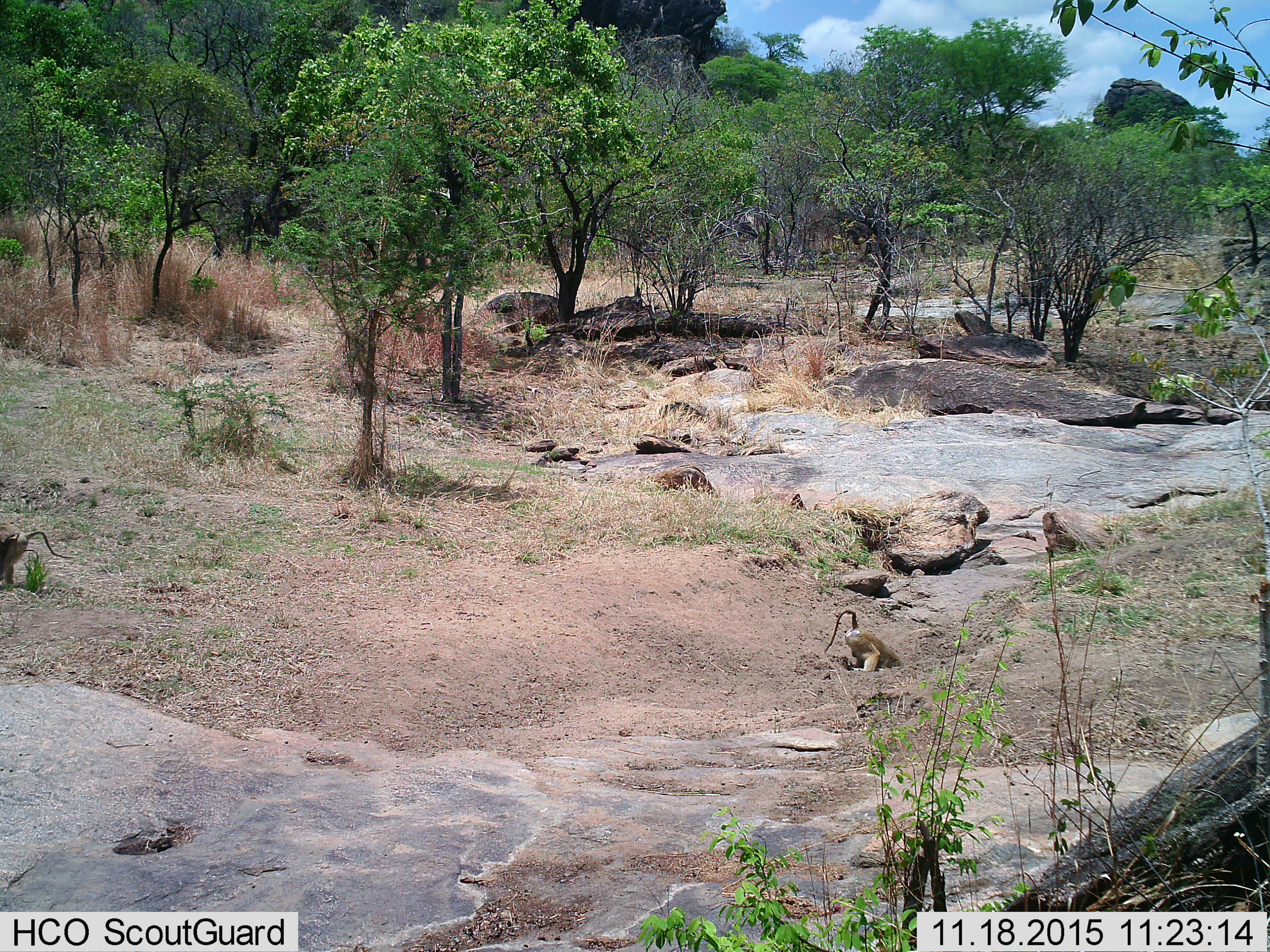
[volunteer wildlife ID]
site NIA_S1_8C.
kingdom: Animalia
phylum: Chordata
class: Mammalia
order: Primates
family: Cercopithecidae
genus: Papio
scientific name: Papio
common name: baboon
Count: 2.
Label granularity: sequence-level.